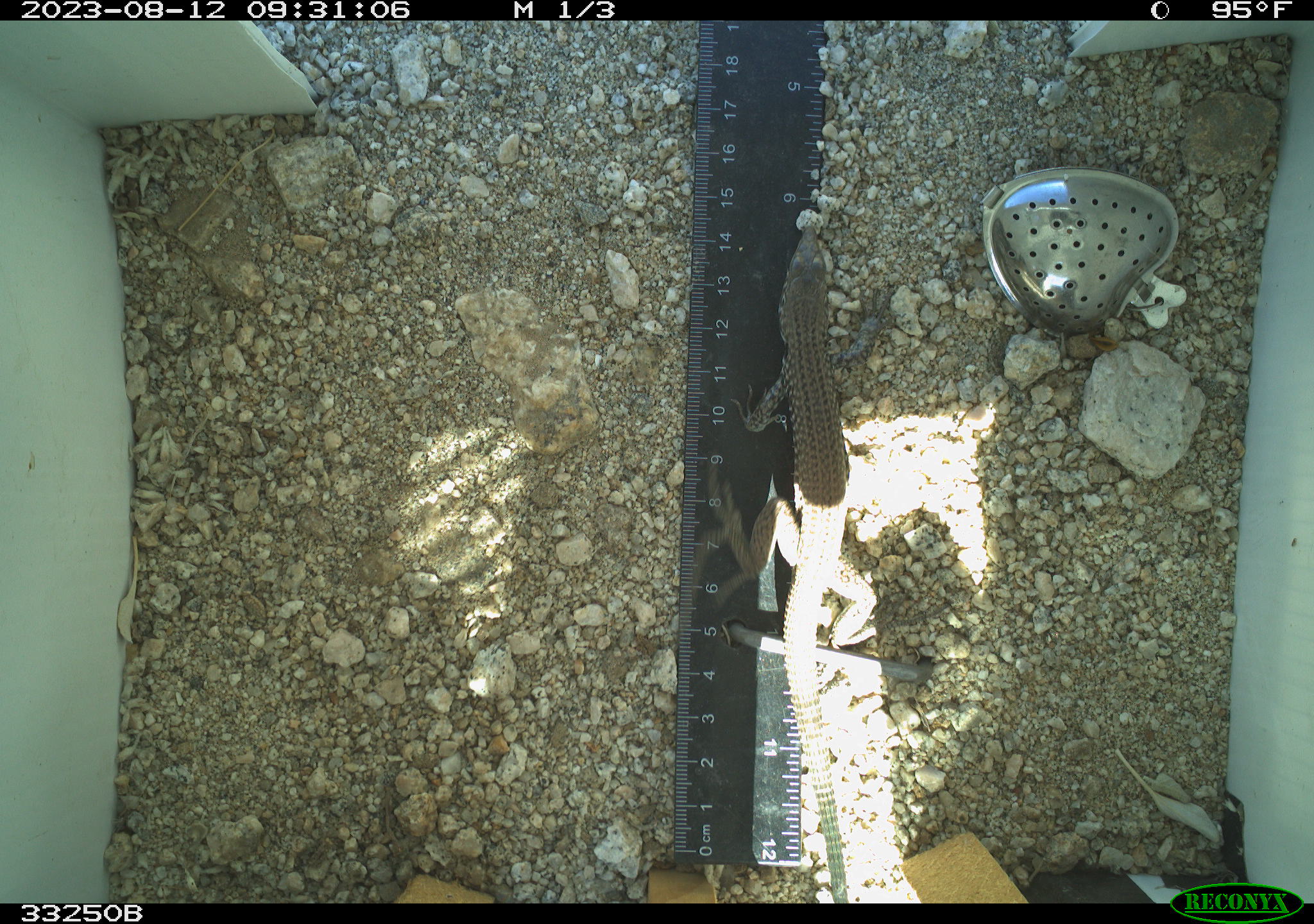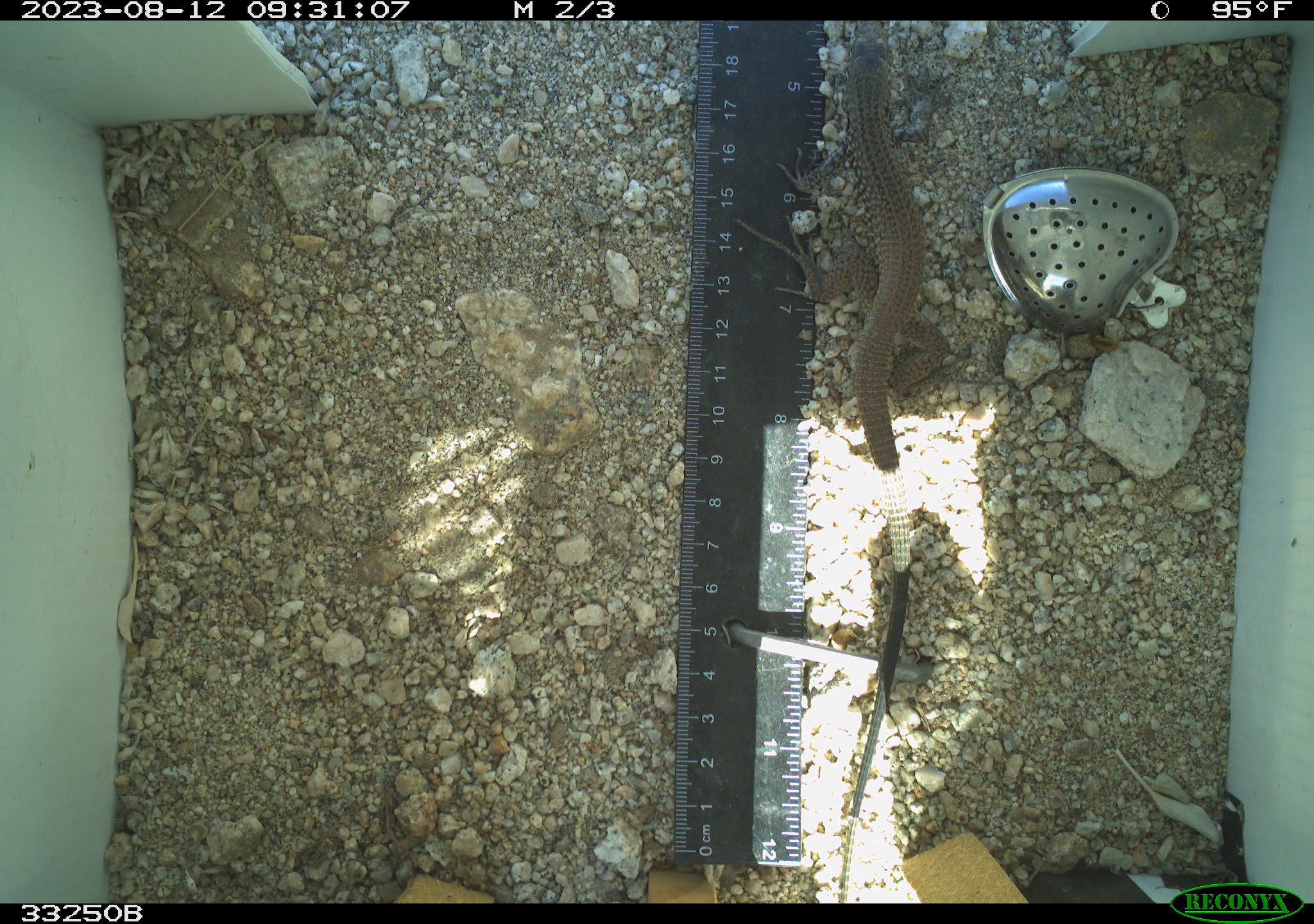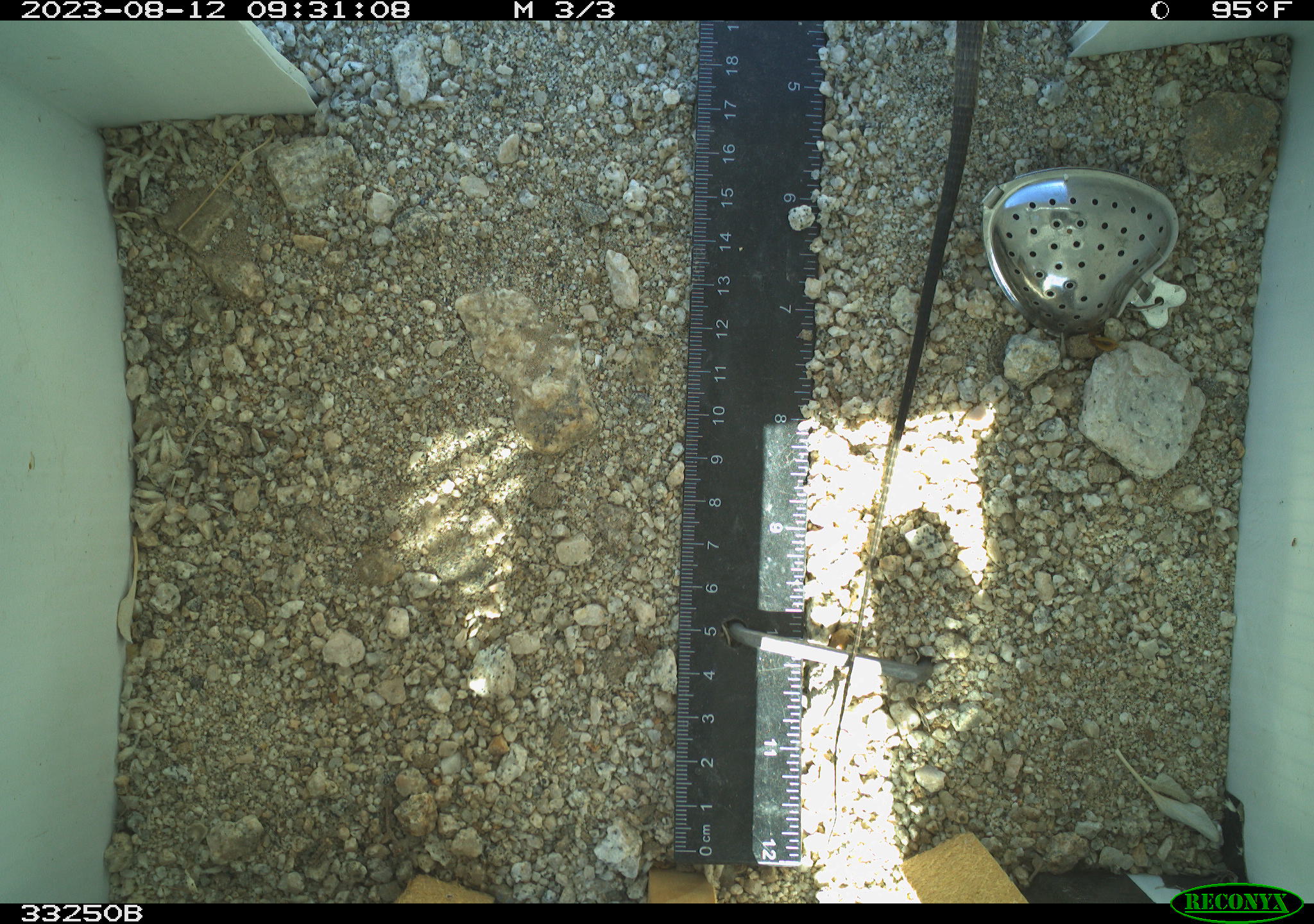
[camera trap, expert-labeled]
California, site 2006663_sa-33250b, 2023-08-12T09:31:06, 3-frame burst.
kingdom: Animalia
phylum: Chordata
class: Reptilia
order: Squamata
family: Teiidae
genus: Aspidoscelis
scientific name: Aspidoscelis tigris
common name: western whiptail